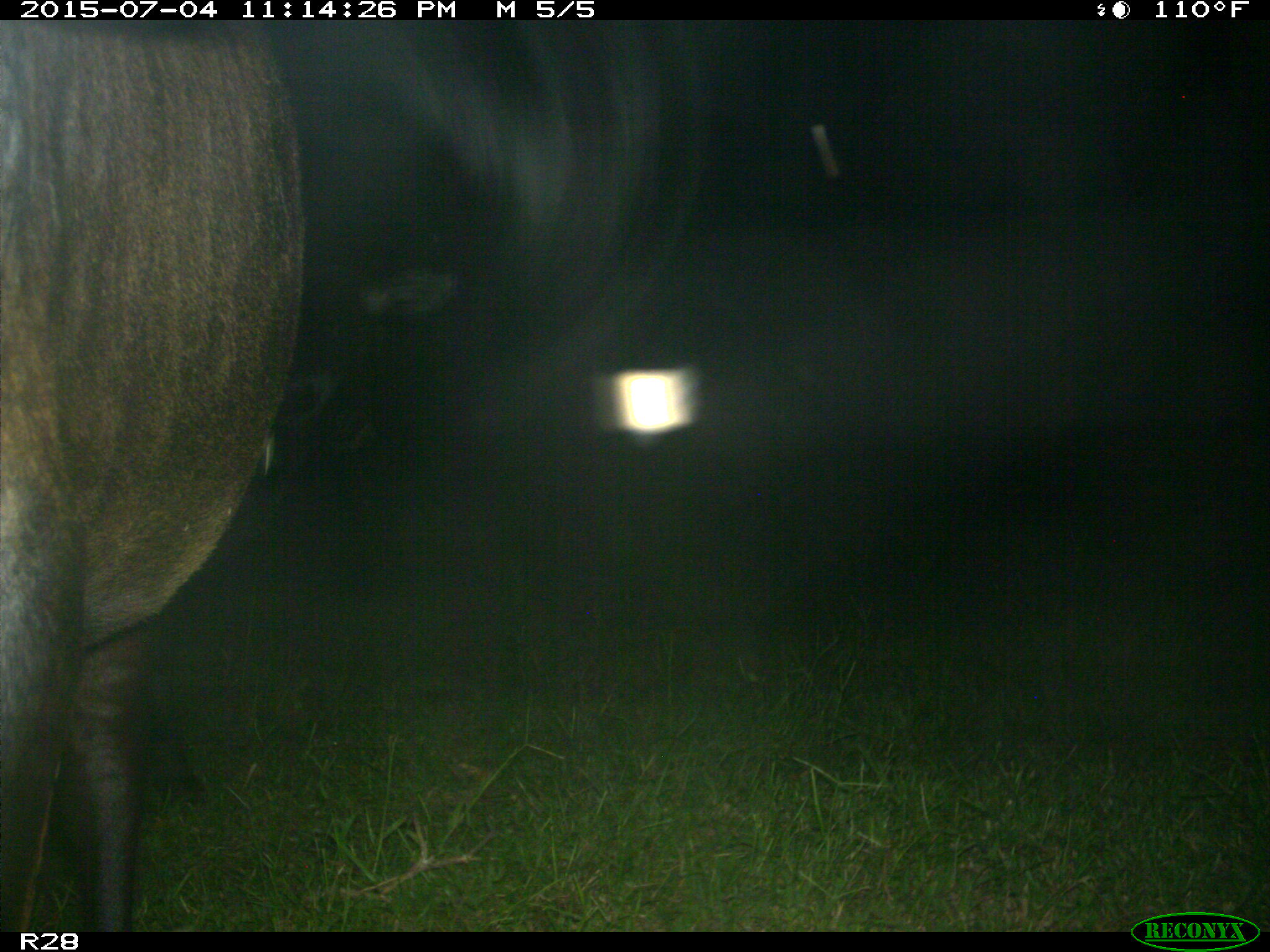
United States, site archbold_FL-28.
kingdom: Animalia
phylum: Chordata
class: Mammalia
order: Artiodactyla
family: Bovidae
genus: Bos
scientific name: Bos taurus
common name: domestic cow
Bos taurus (domestic cow).